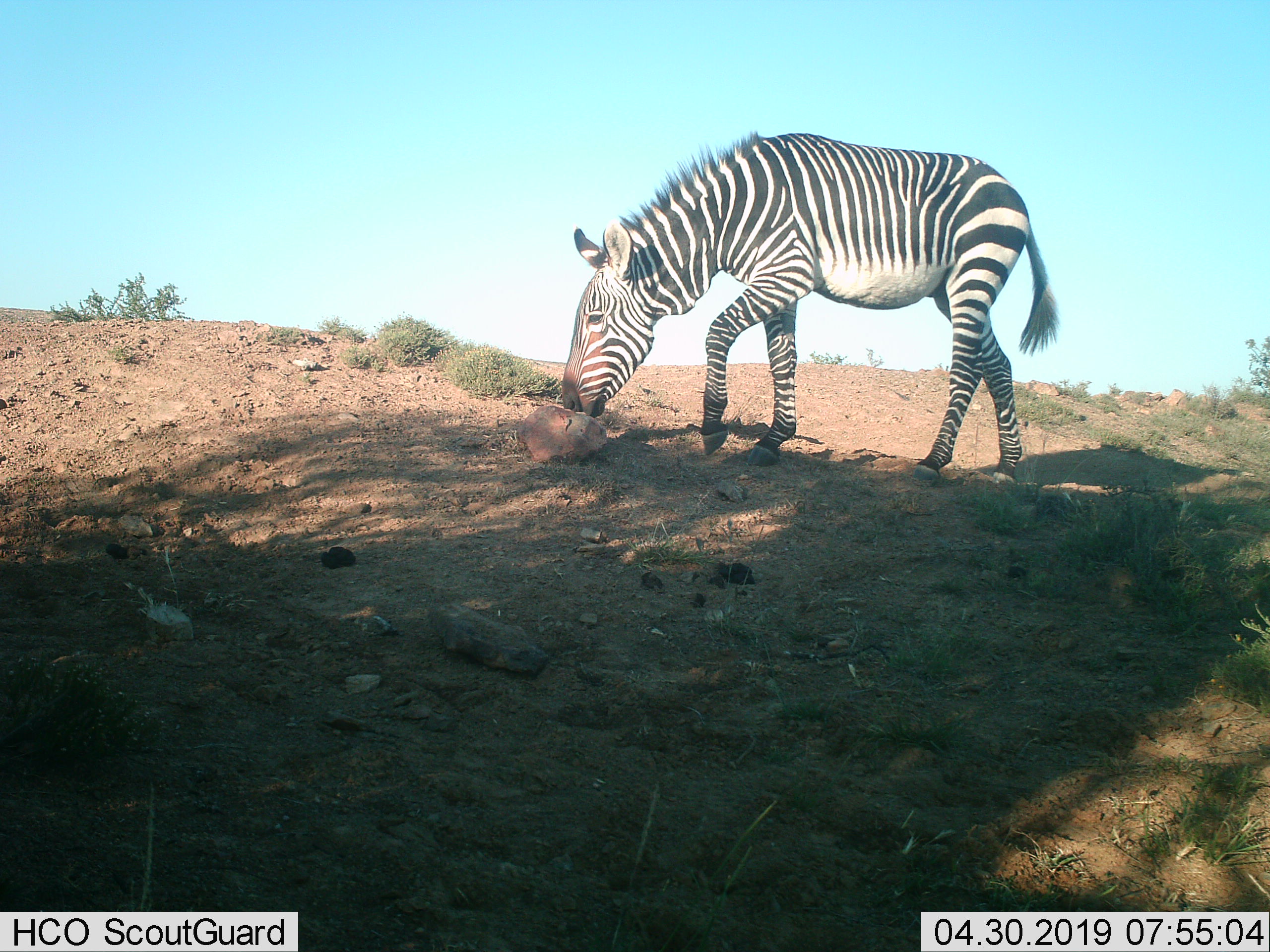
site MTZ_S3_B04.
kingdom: Animalia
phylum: Chordata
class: Mammalia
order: Perissodactyla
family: Equidae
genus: Equus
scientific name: Equus zebra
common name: mountain zebra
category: zebramountain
Zebramountain (mountain zebra) (Equus zebra), count 1. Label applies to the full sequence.